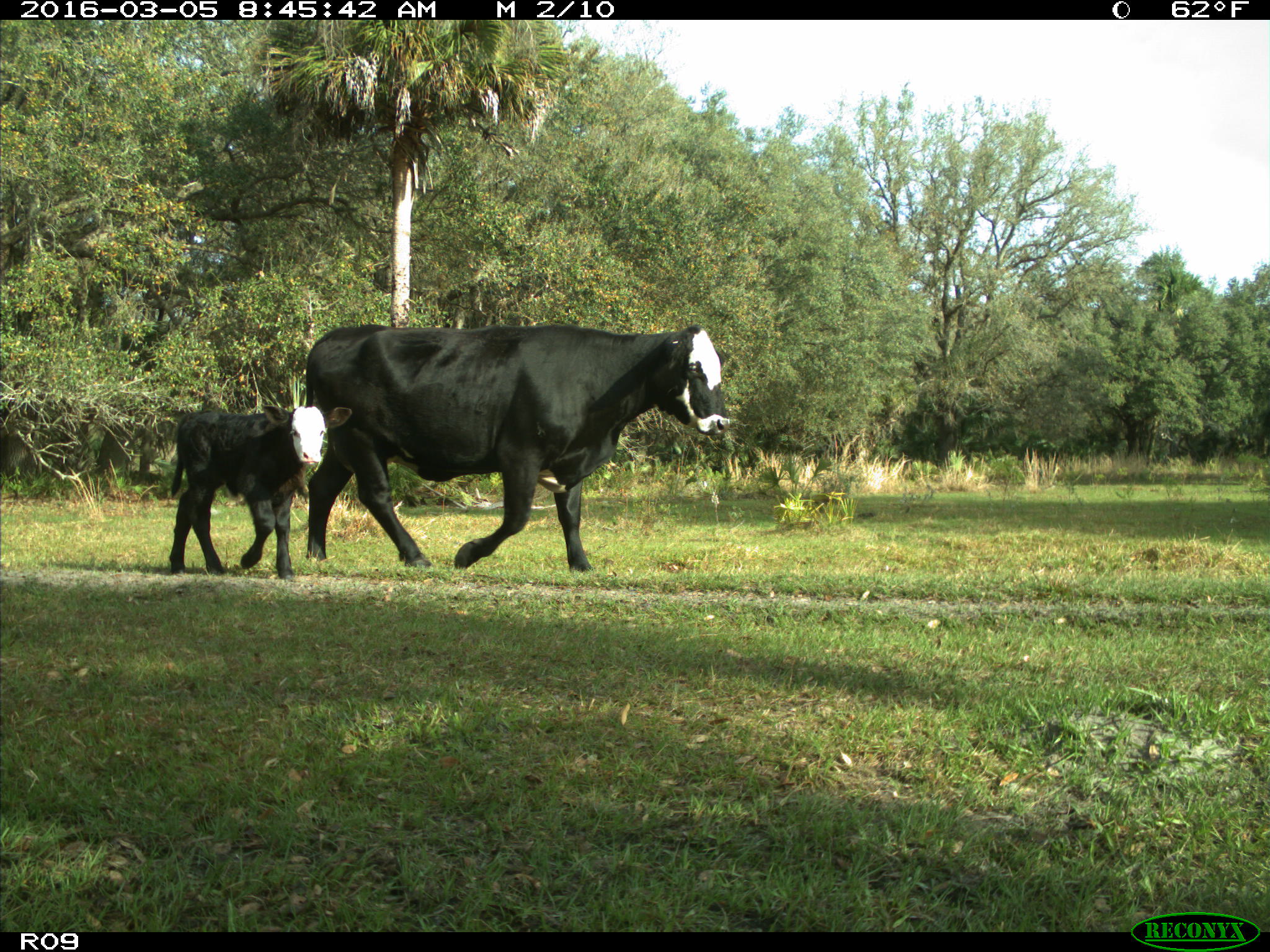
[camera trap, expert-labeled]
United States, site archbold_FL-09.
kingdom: Animalia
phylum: Chordata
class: Mammalia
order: Artiodactyla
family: Bovidae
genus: Bos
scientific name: Bos taurus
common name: domestic cow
Bos taurus (domestic cow).